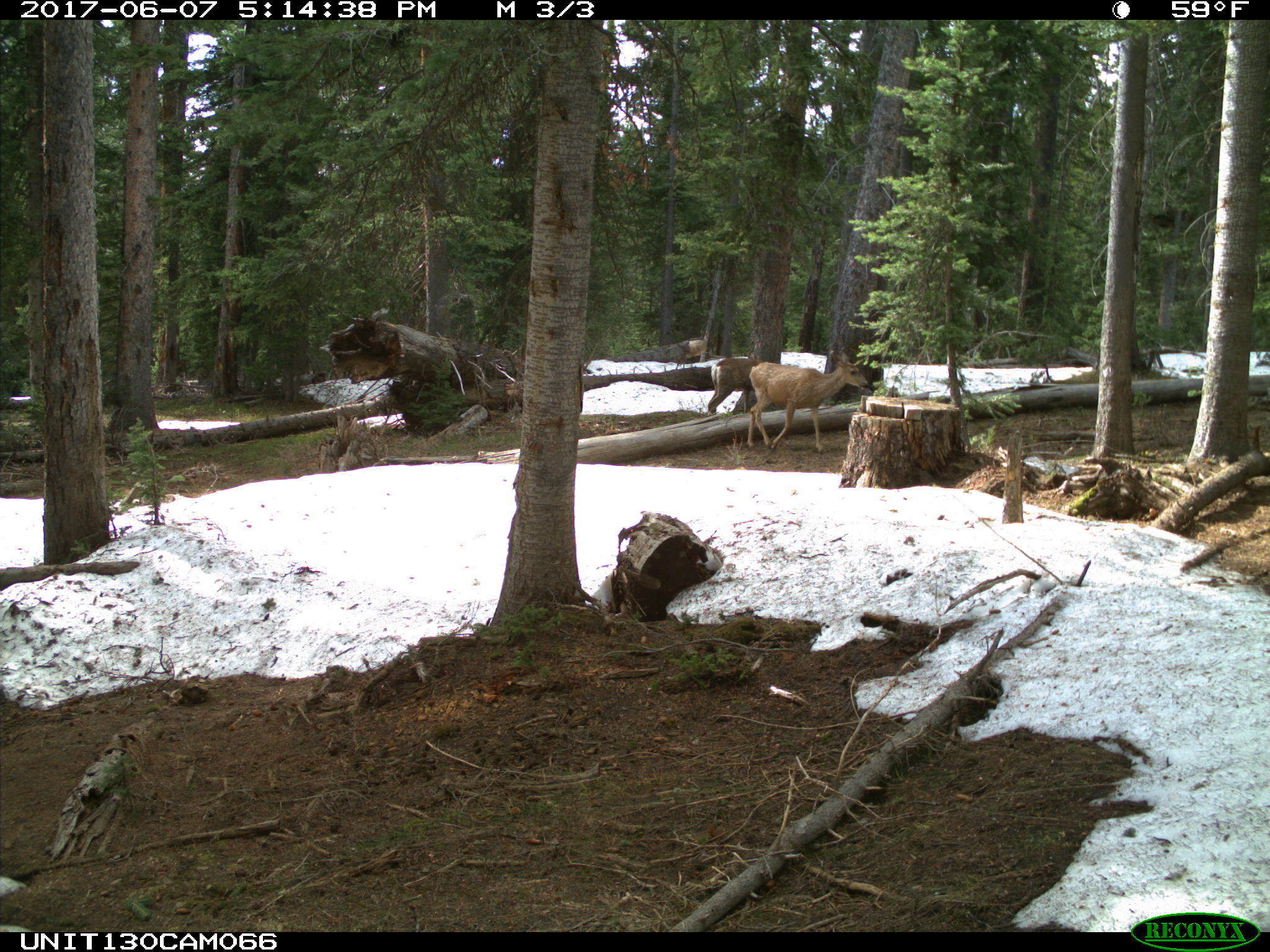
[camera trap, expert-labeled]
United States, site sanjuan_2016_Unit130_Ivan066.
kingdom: Animalia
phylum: Chordata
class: Mammalia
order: Artiodactyla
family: Cervidae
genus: Odocoileus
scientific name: Odocoileus hemionus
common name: mule deer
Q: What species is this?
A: Odocoileus hemionus (mule deer).